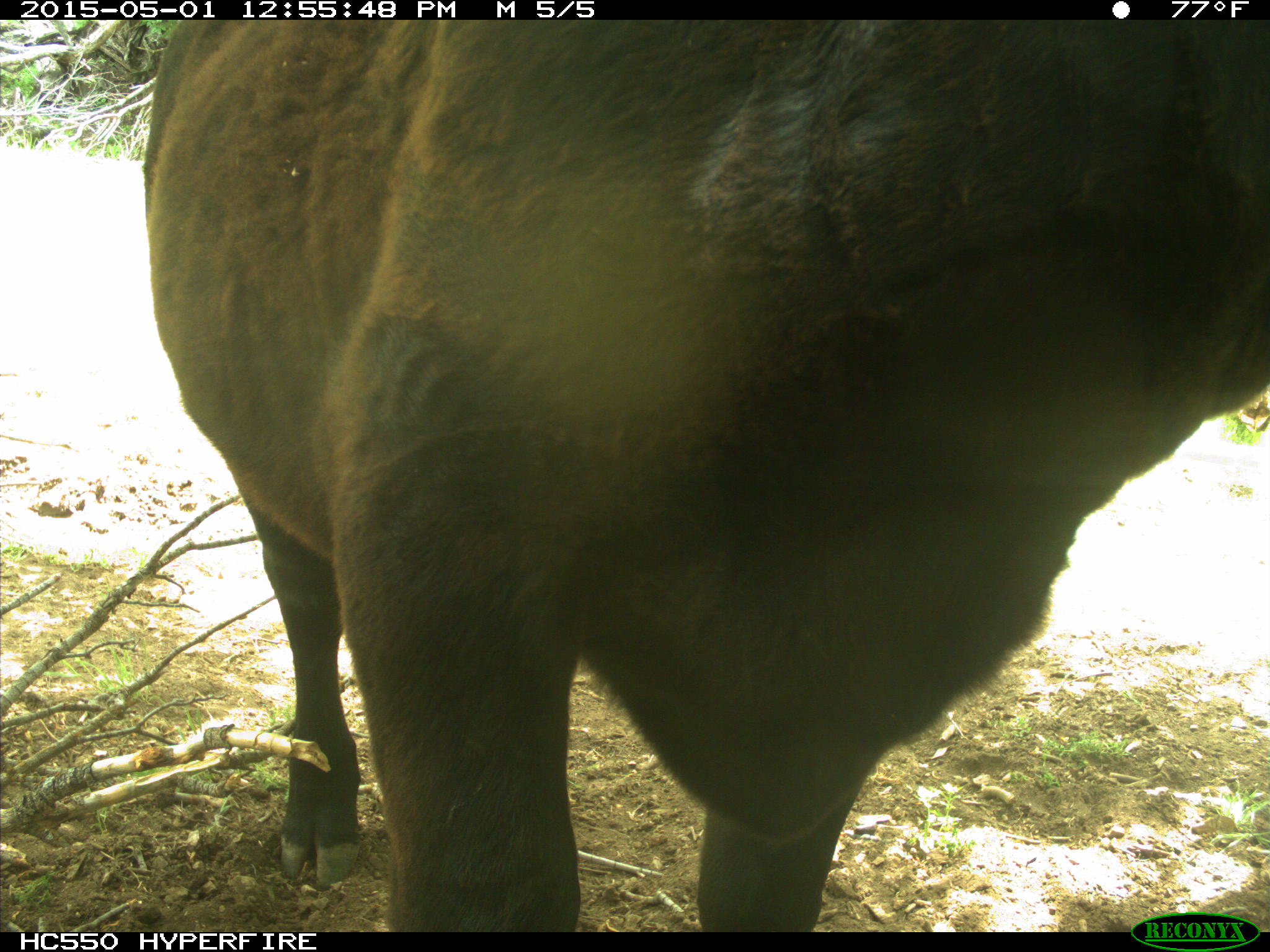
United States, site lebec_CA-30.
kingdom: Animalia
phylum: Chordata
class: Mammalia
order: Artiodactyla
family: Bovidae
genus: Bos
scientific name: Bos taurus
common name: domestic cow